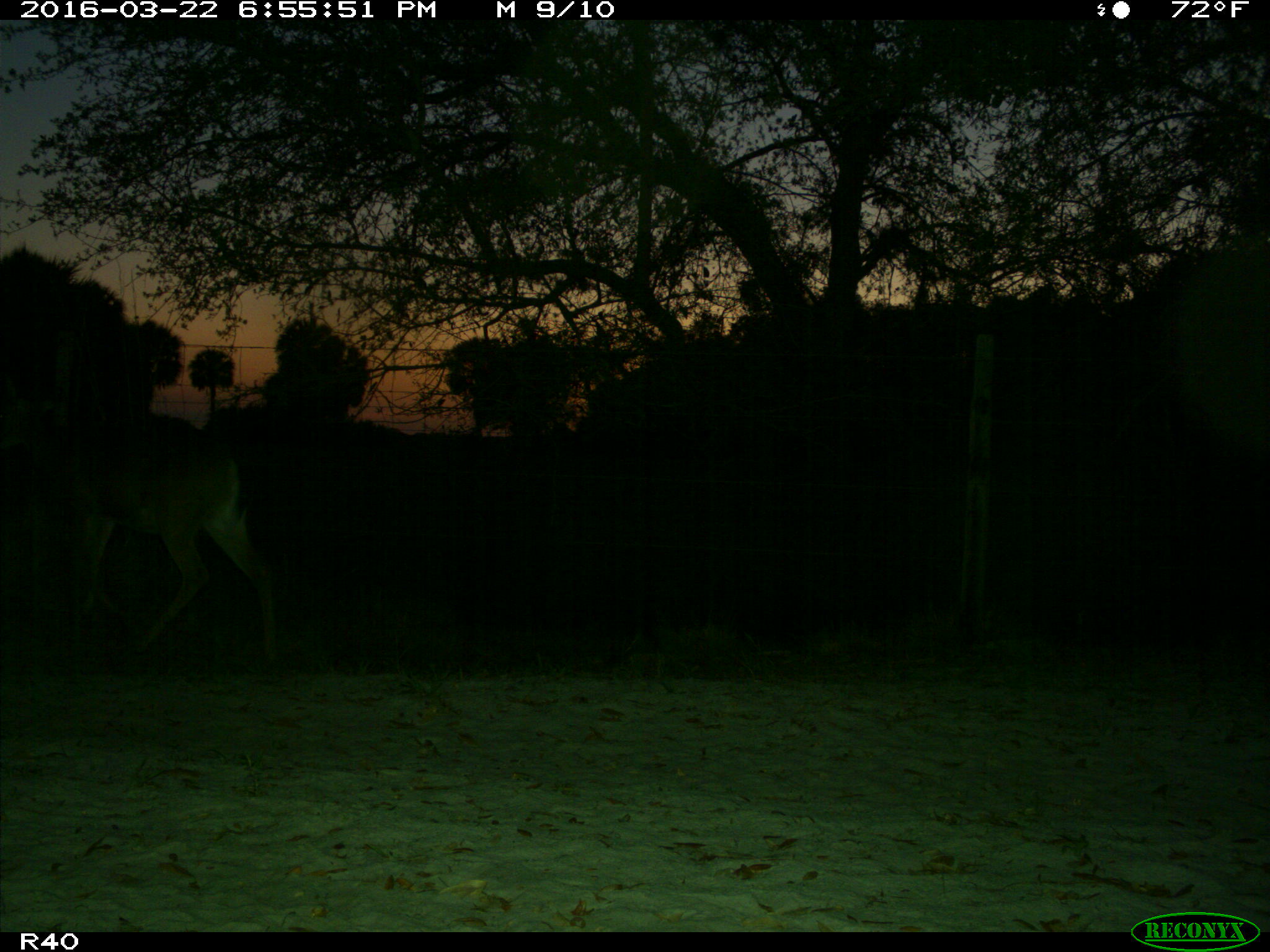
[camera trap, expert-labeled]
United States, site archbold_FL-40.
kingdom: Animalia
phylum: Chordata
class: Mammalia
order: Artiodactyla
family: Cervidae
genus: Odocoileus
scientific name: Odocoileus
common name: deer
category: unidentified deer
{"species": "unidentified deer (deer) (Odocoileus)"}